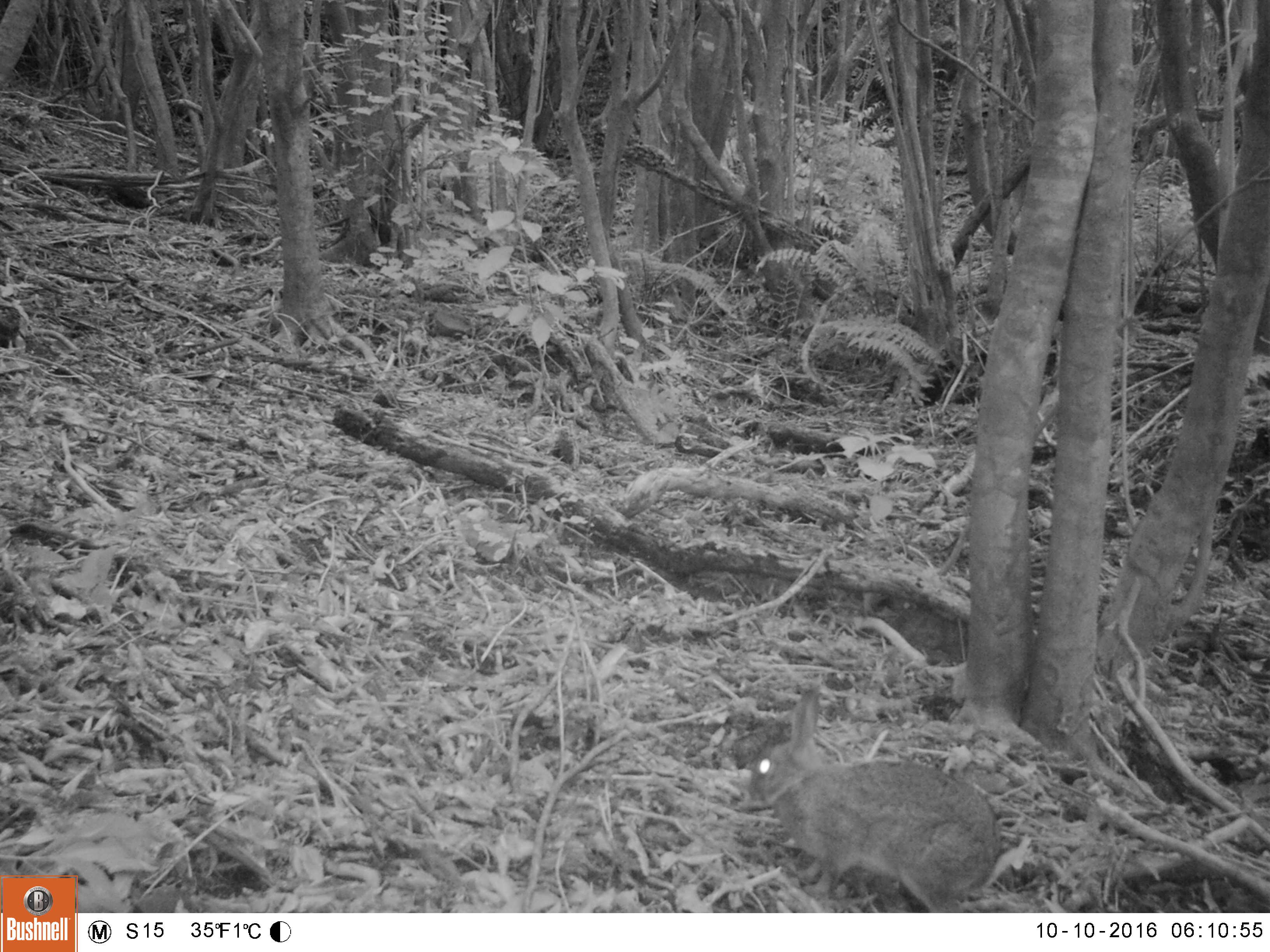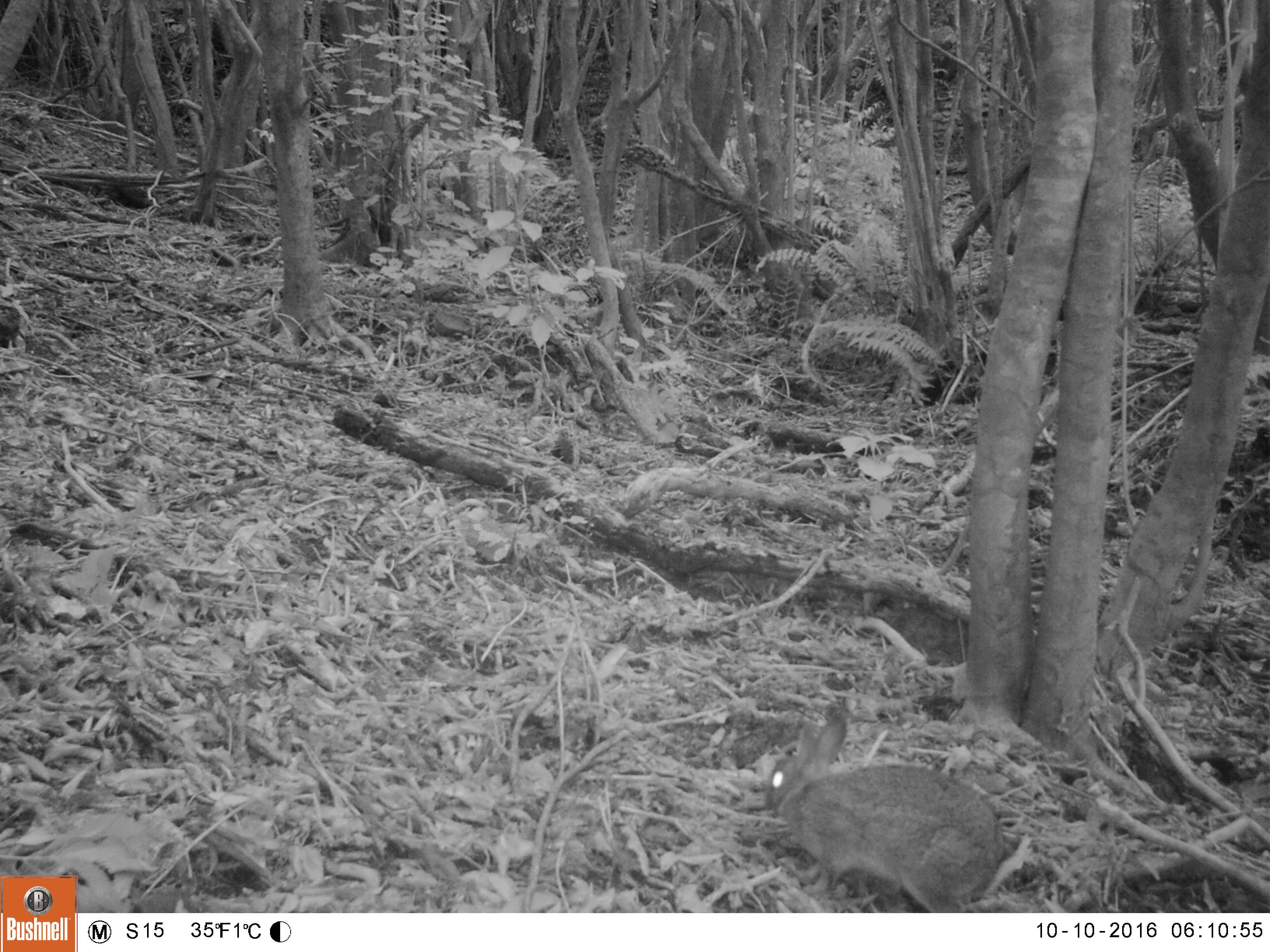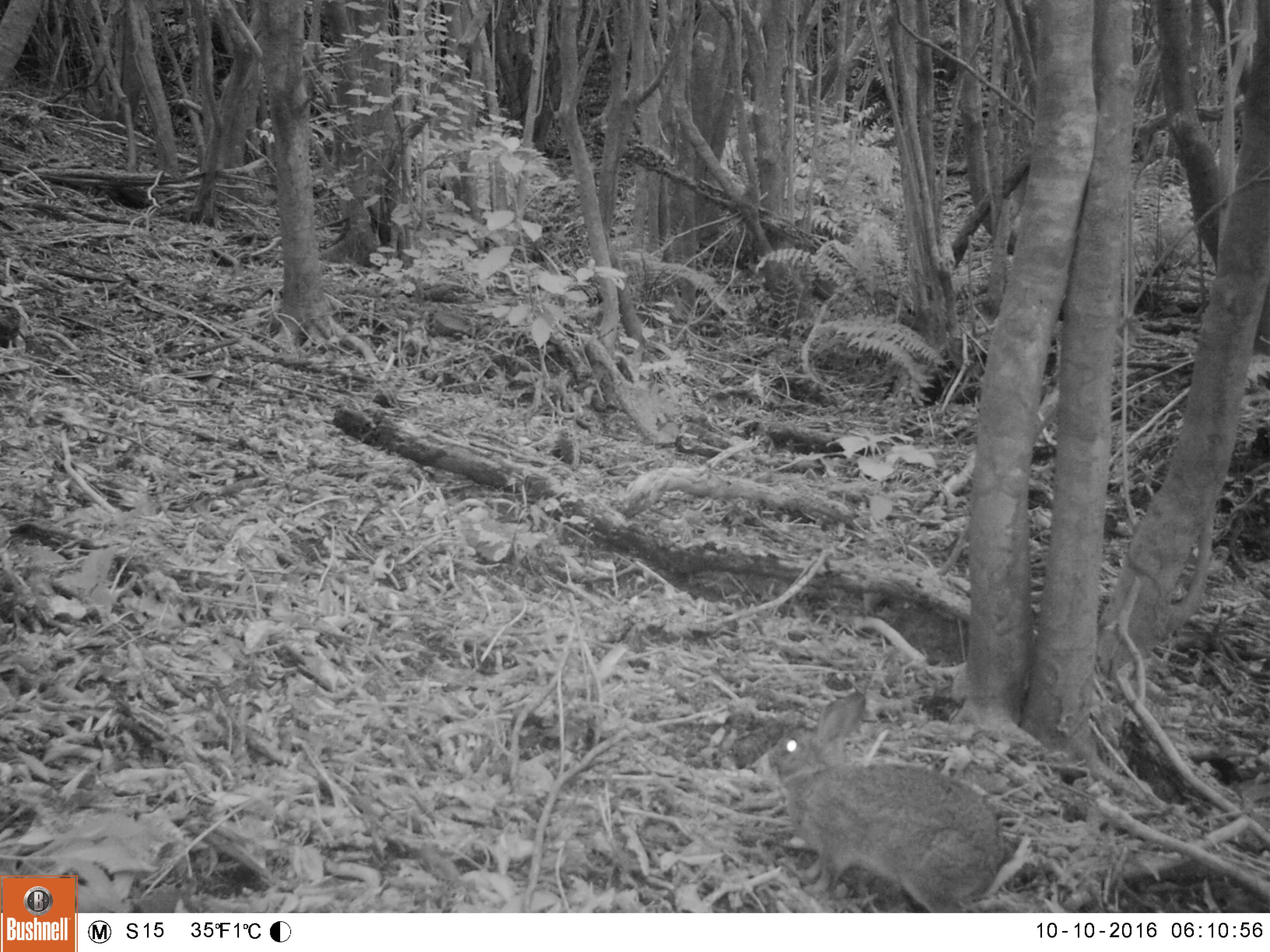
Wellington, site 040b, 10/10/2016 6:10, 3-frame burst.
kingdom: Animalia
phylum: Chordata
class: Mammalia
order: Lagomorpha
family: Leporidae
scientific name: Leporidae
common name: rabbit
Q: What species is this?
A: Rabbit (Leporidae).